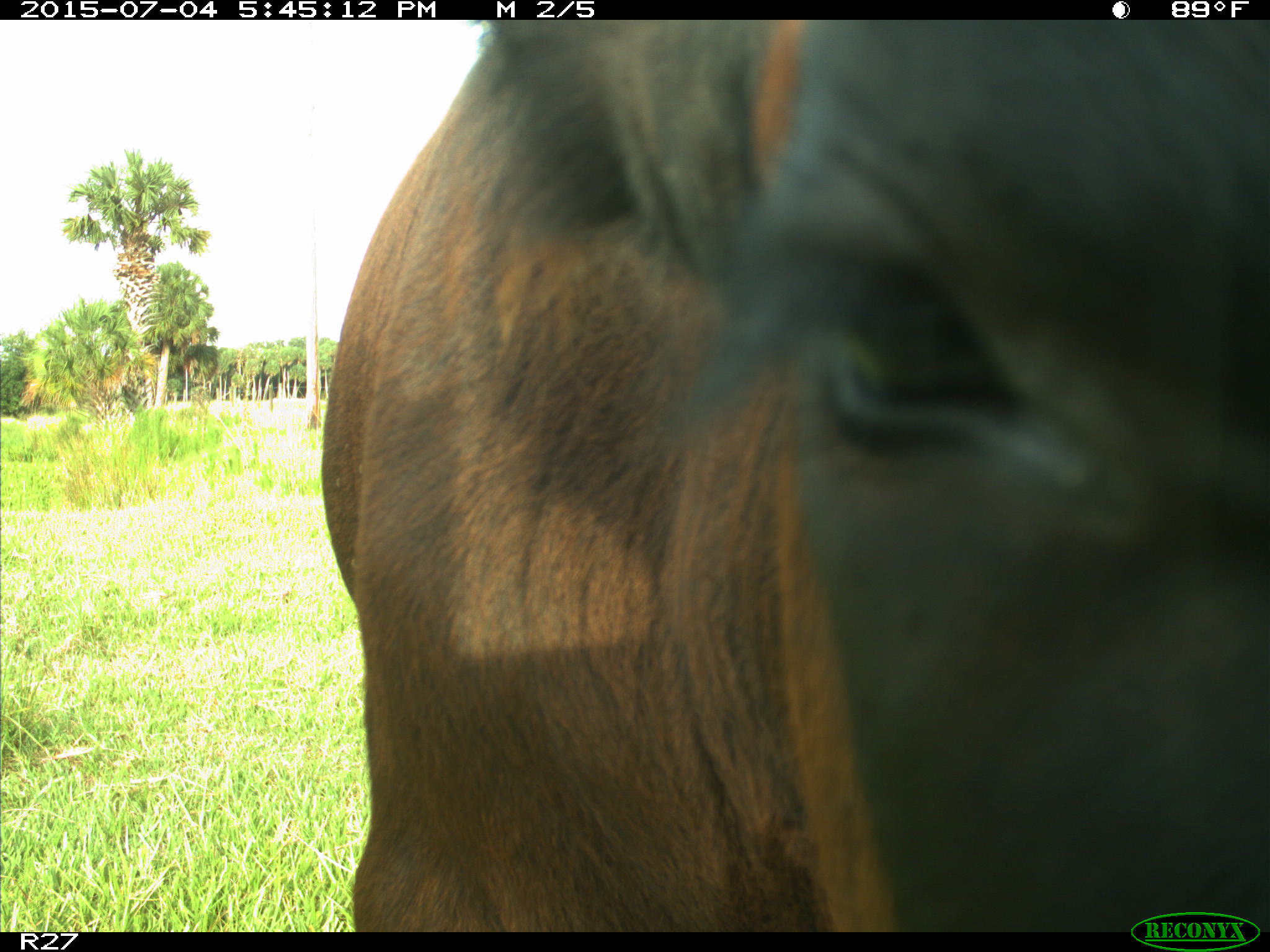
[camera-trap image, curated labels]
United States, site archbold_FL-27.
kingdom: Animalia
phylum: Chordata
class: Mammalia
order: Artiodactyla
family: Bovidae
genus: Bos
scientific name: Bos taurus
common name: domestic cow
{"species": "Bos taurus (domestic cow)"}